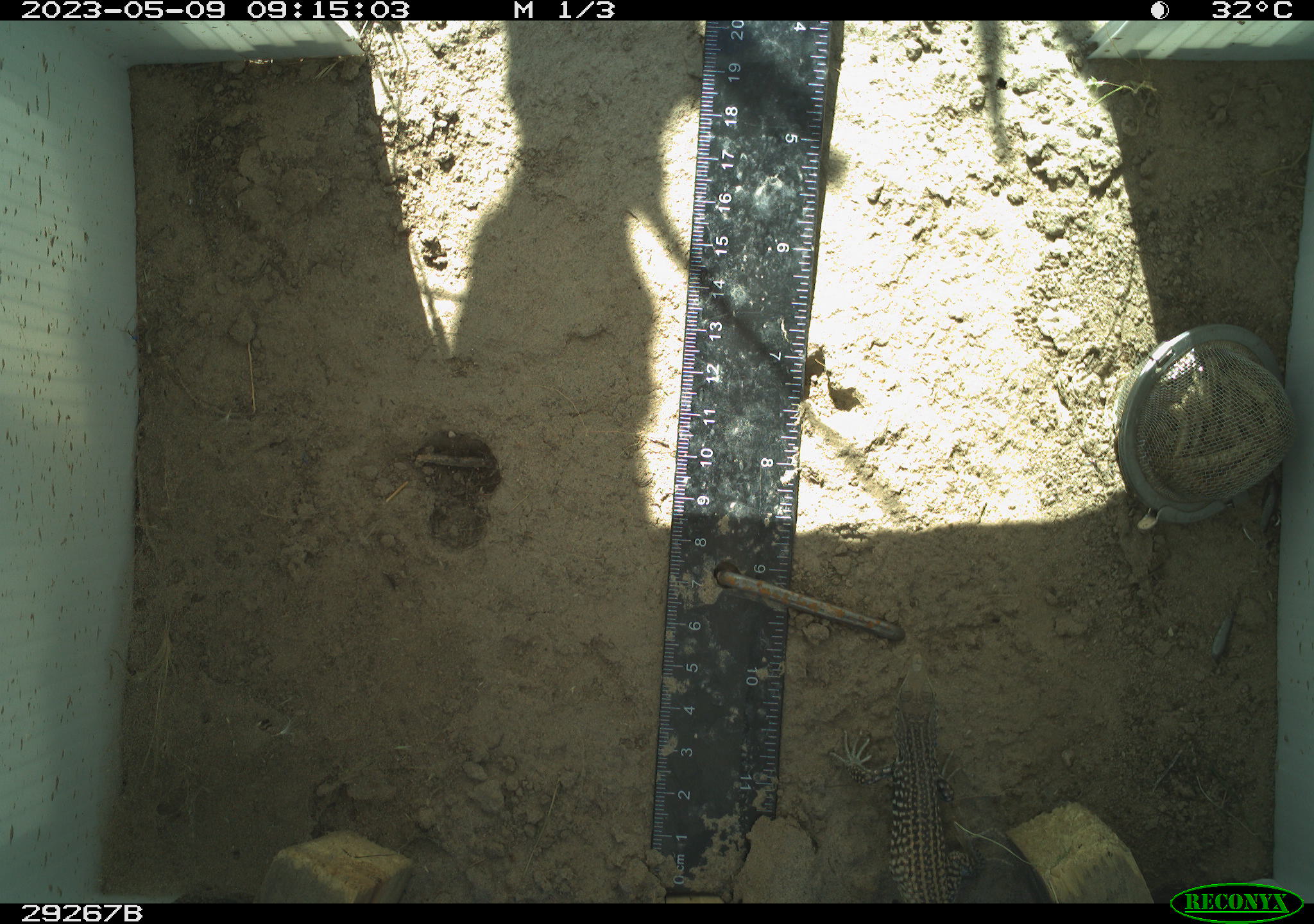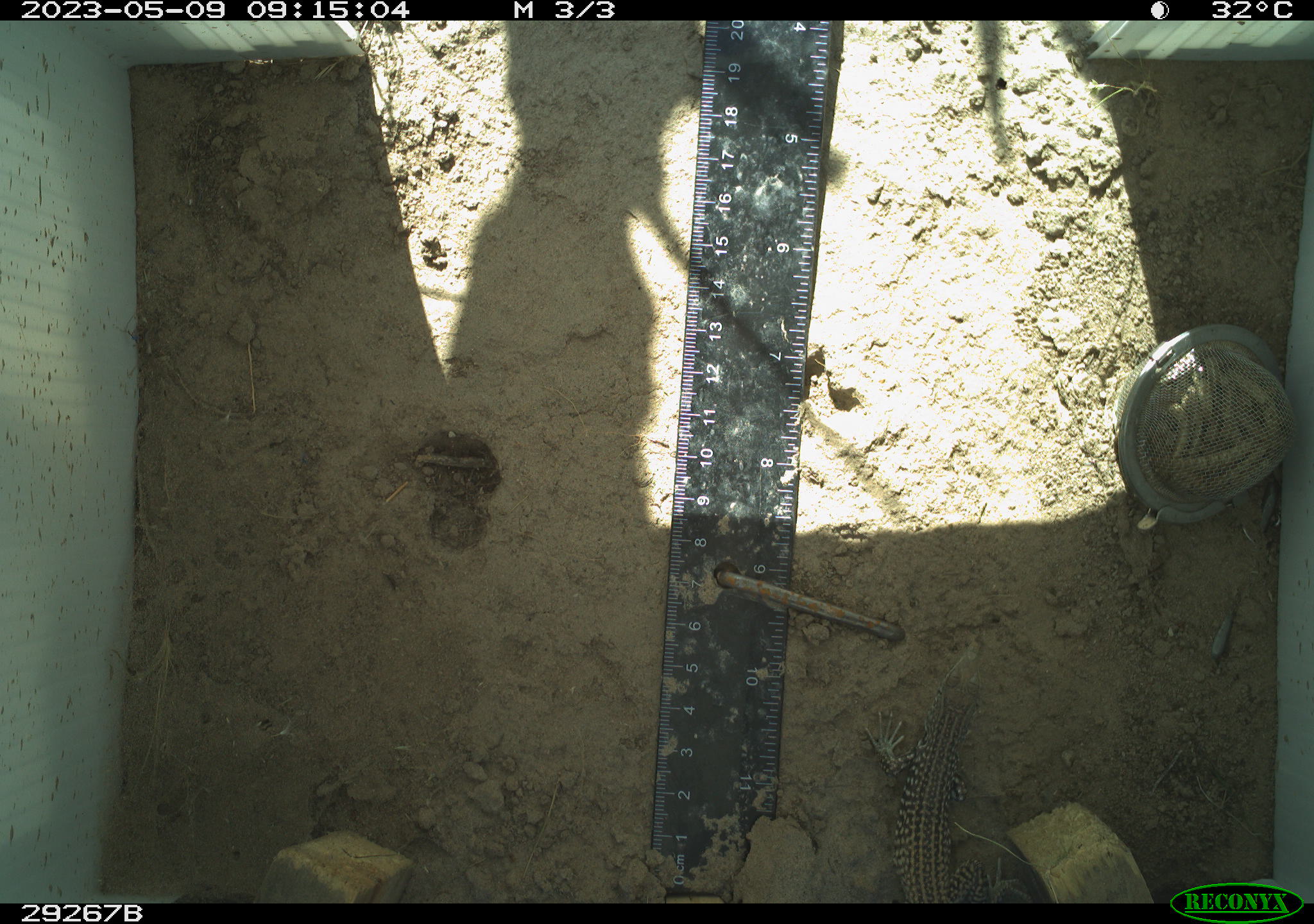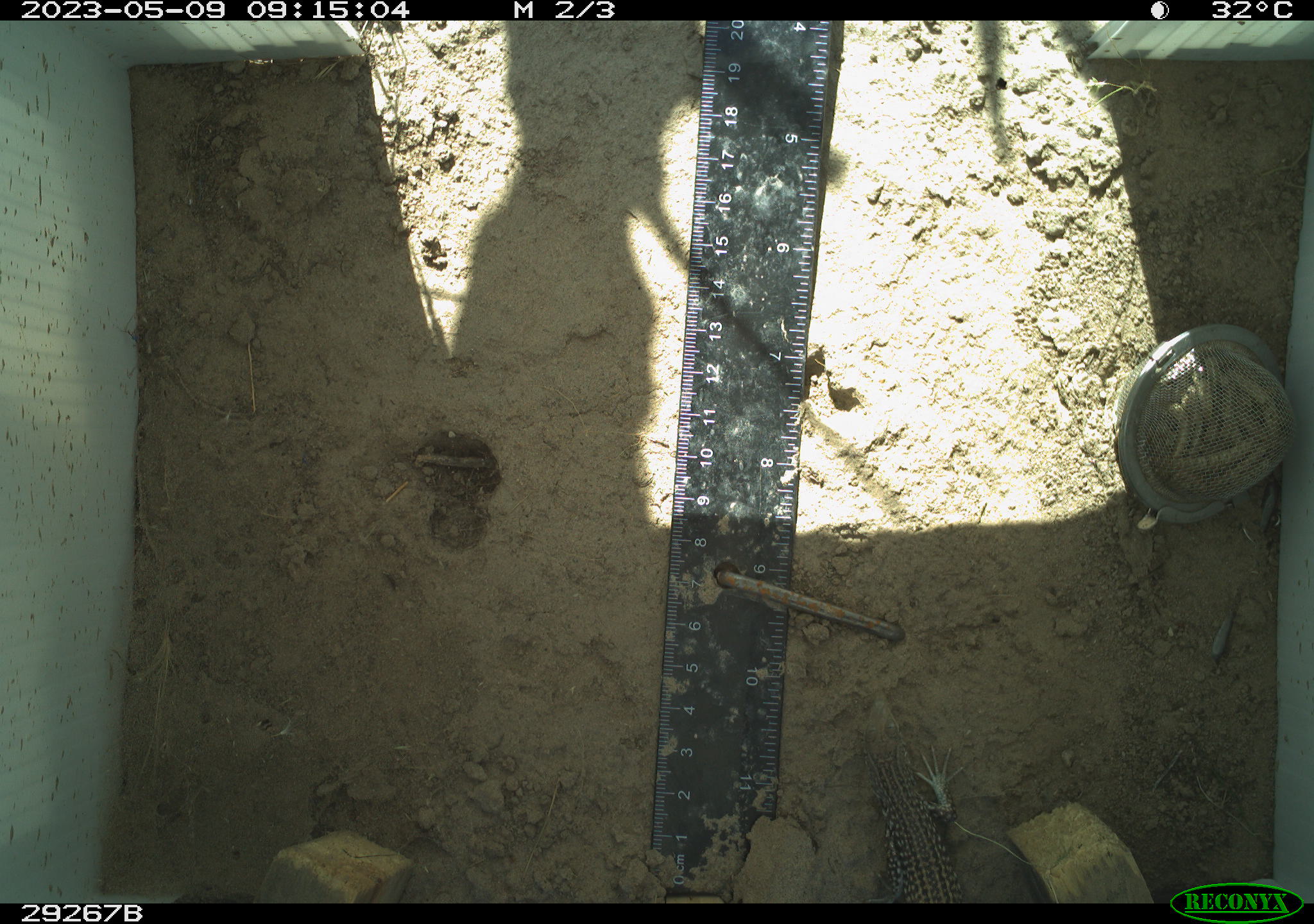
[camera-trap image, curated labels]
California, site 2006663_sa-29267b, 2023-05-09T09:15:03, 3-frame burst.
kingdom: Animalia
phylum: Chordata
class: Reptilia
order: Squamata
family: Teiidae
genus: Aspidoscelis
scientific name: Aspidoscelis tigris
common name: western whiptail